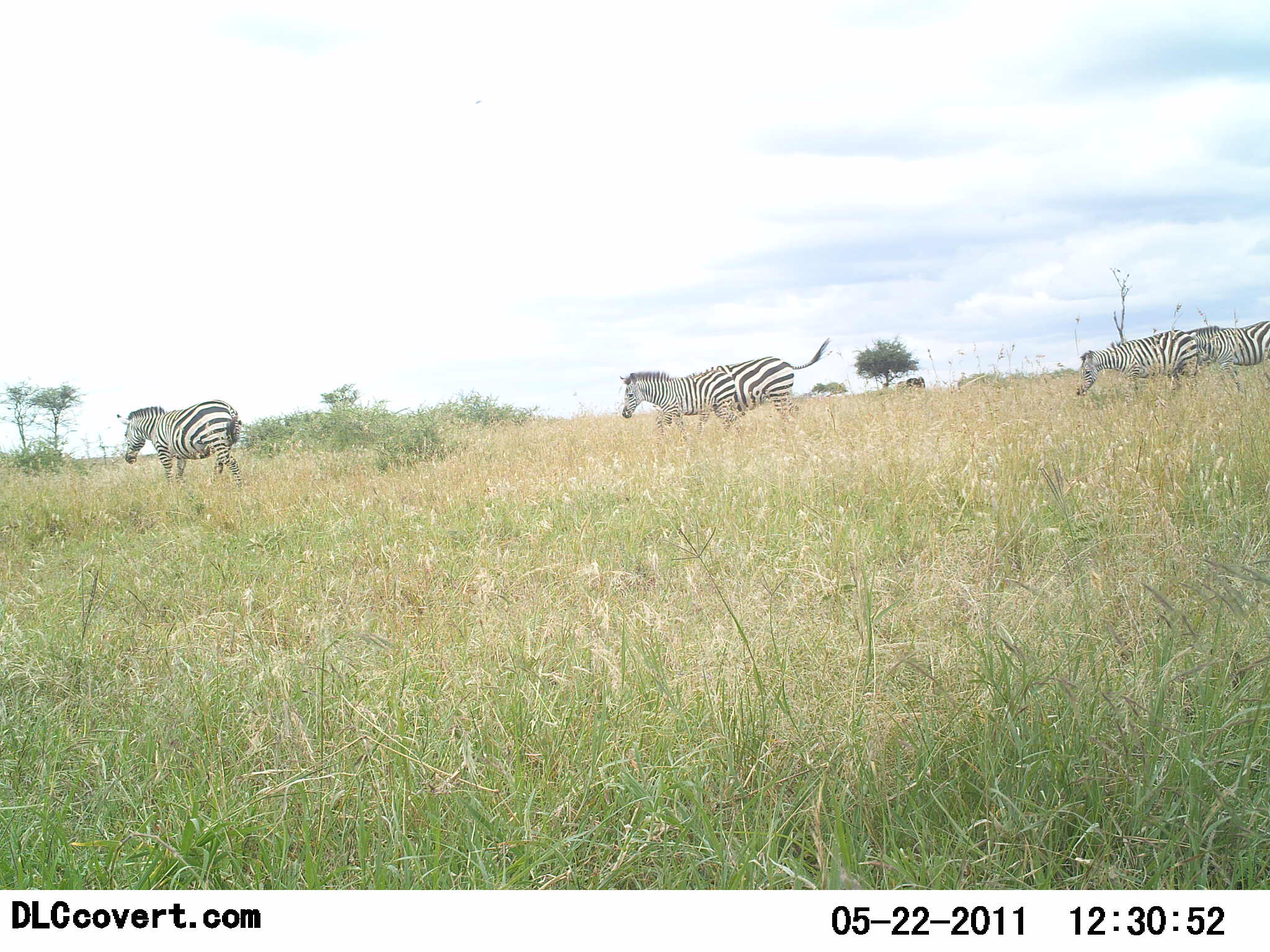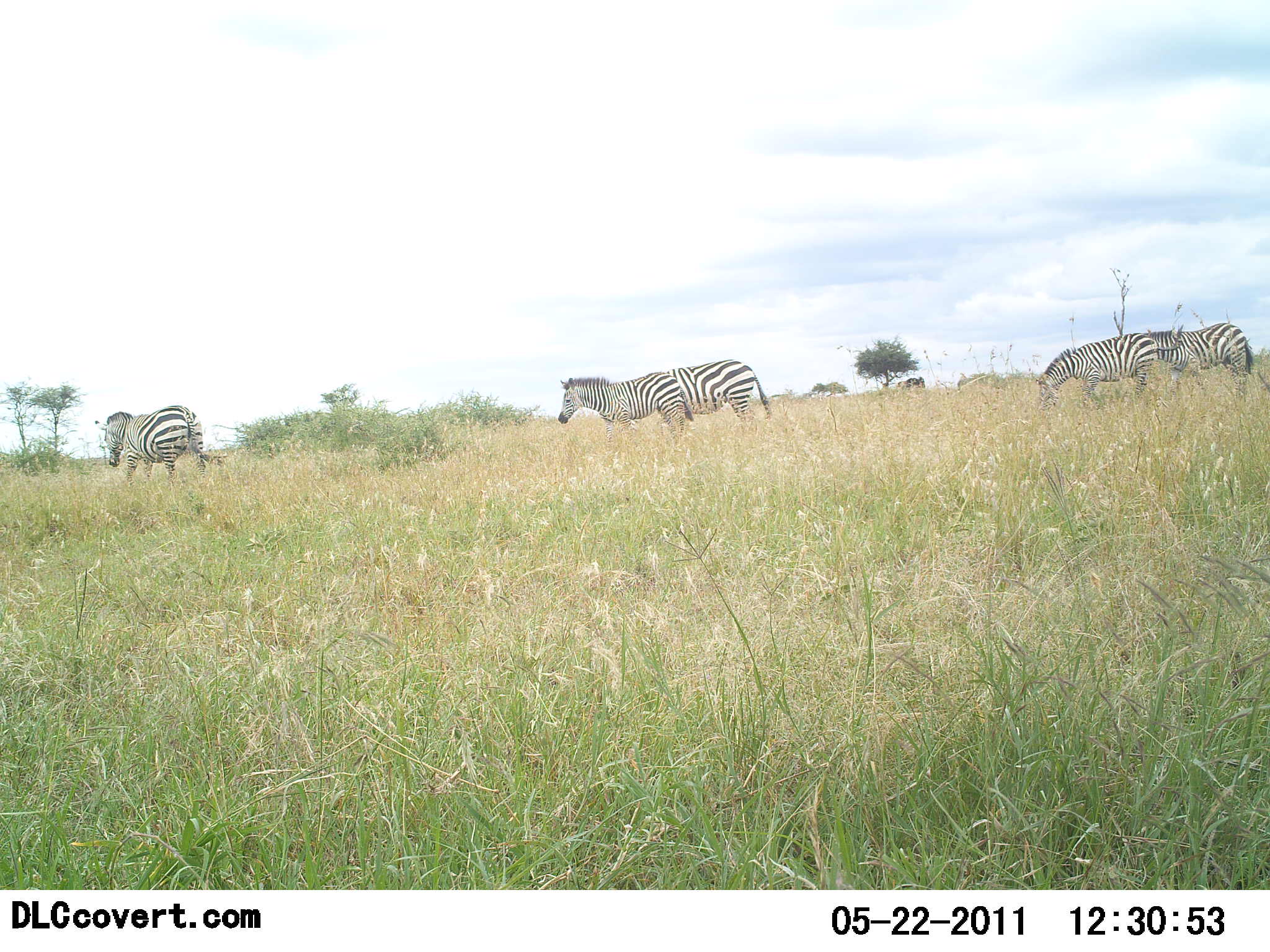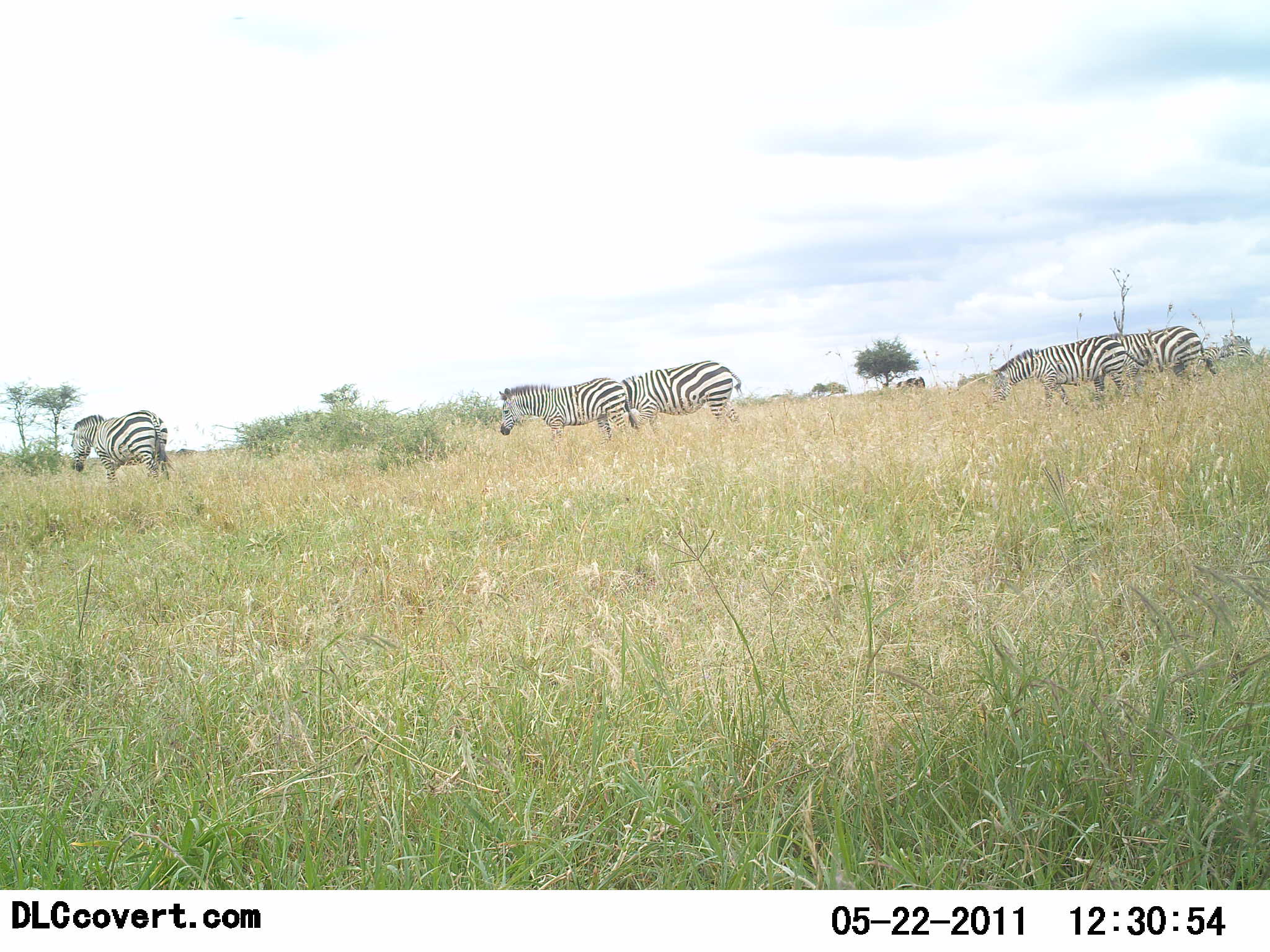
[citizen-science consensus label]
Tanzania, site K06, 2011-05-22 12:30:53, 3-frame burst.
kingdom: Animalia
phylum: Chordata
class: Mammalia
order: Perissodactyla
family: Equidae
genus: Equus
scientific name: Equus quagga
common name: plains zebra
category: zebra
Zebra (plains zebra) (Equus quagga), count 5. Behavior (volunteer vote fractions): standing 0%, resting 0%, moving 100%, interacting 0%. Young present (vote fraction): 0%. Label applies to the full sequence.